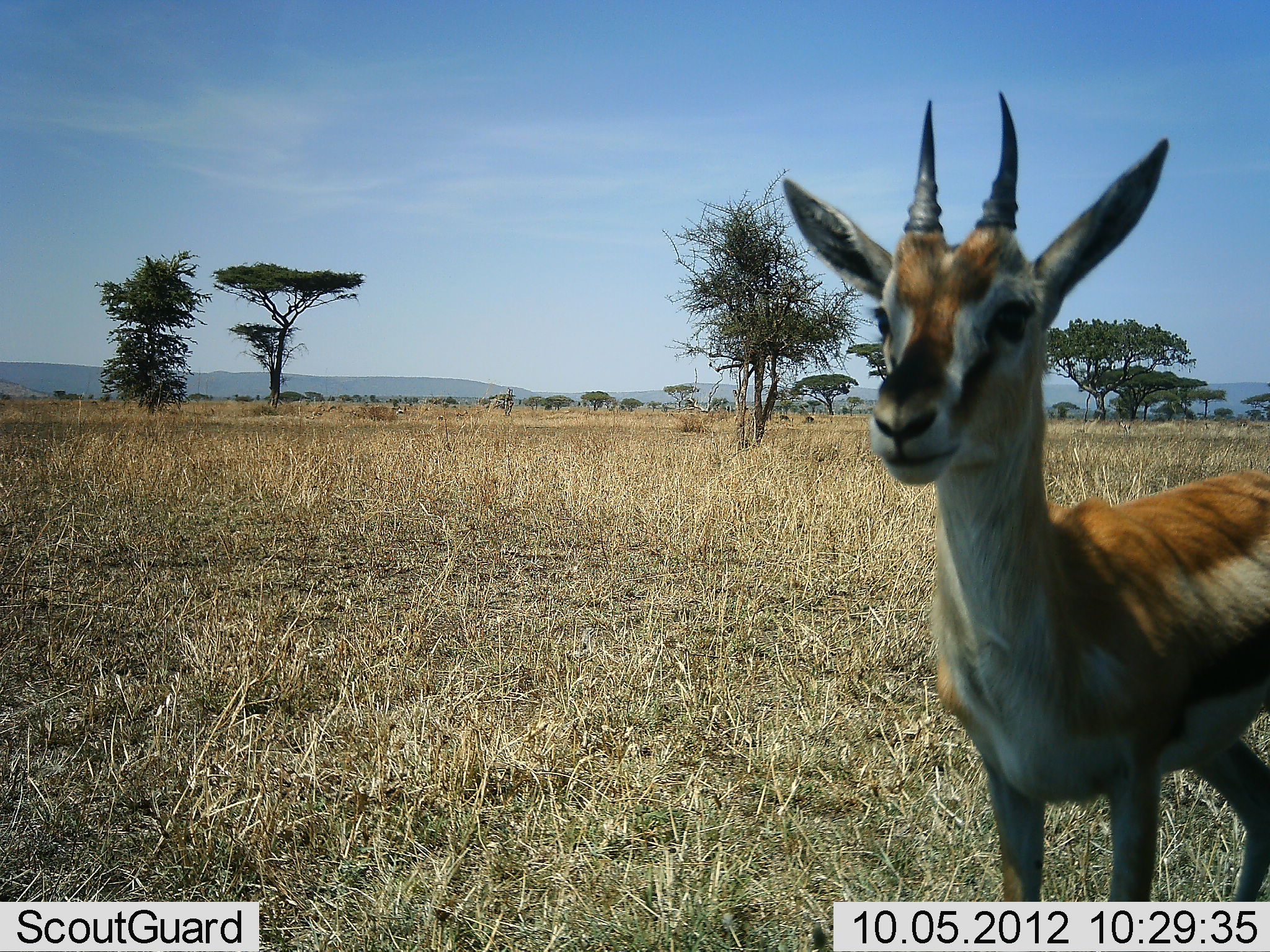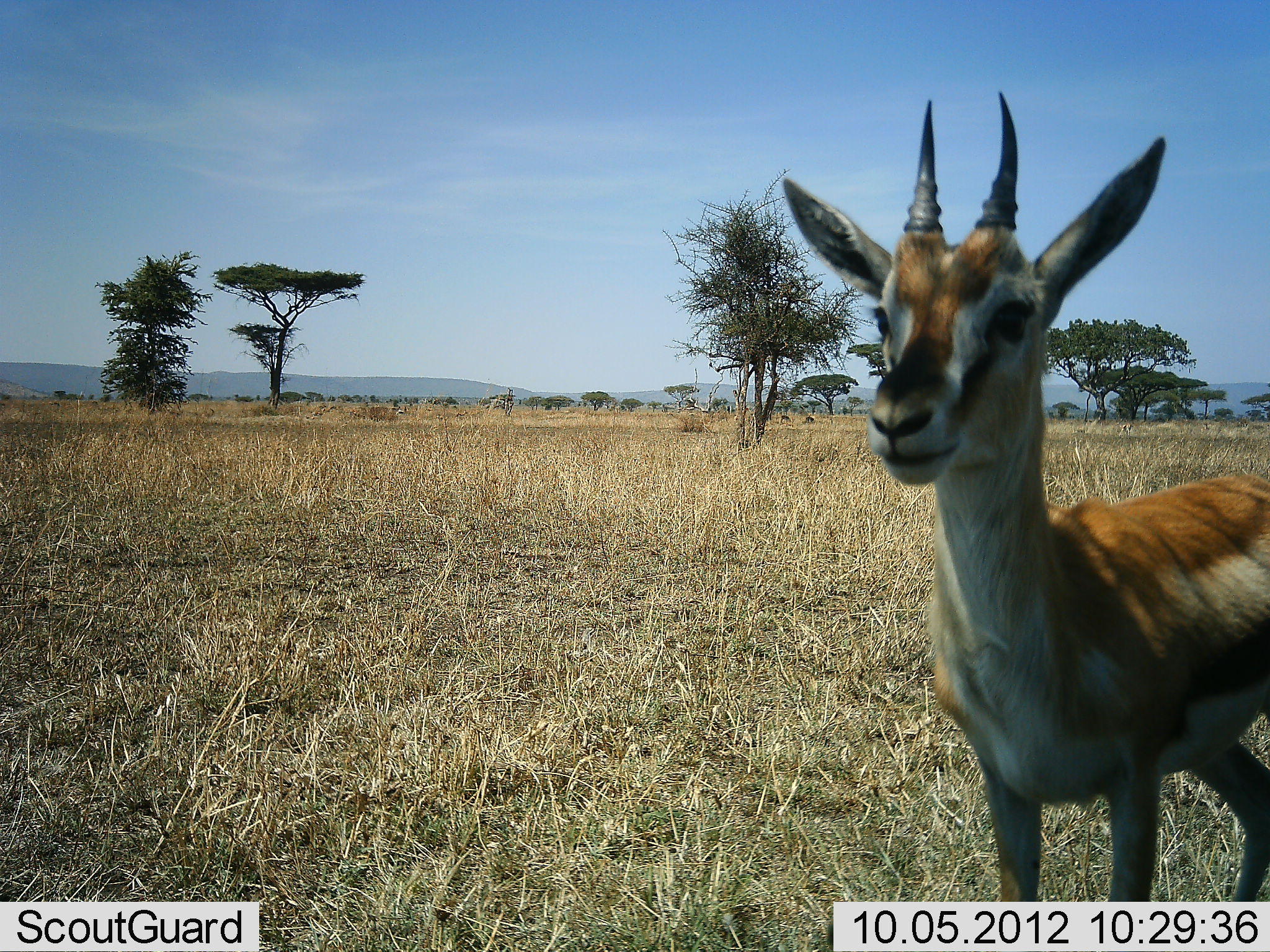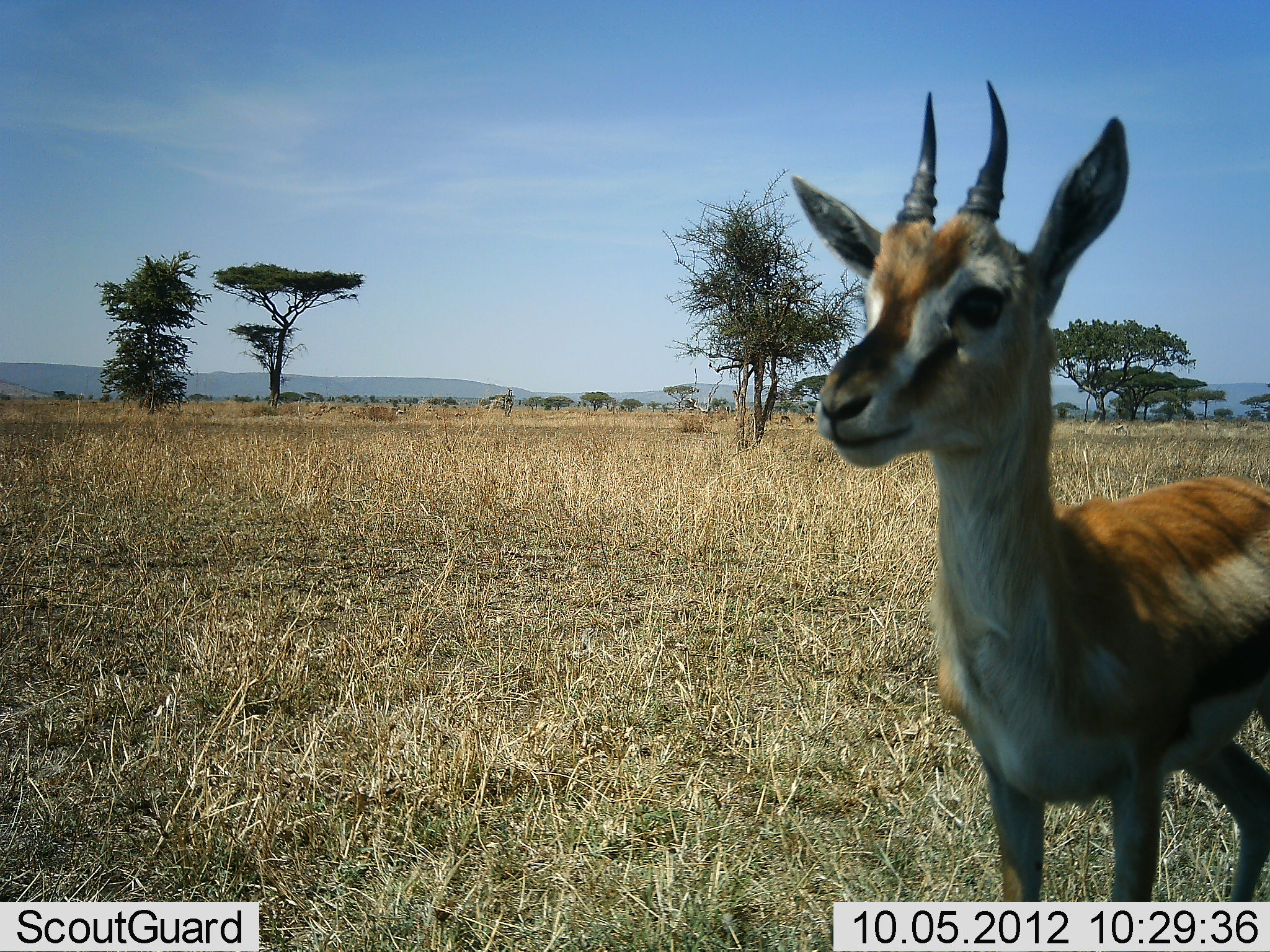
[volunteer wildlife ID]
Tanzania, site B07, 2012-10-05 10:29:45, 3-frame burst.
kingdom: Animalia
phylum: Chordata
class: Mammalia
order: Artiodactyla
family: Bovidae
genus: Eudorcas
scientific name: Eudorcas thomsonii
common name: thomson's gazelle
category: gazellethomsons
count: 1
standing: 100%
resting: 0%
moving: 0%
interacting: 0%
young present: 10%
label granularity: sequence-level